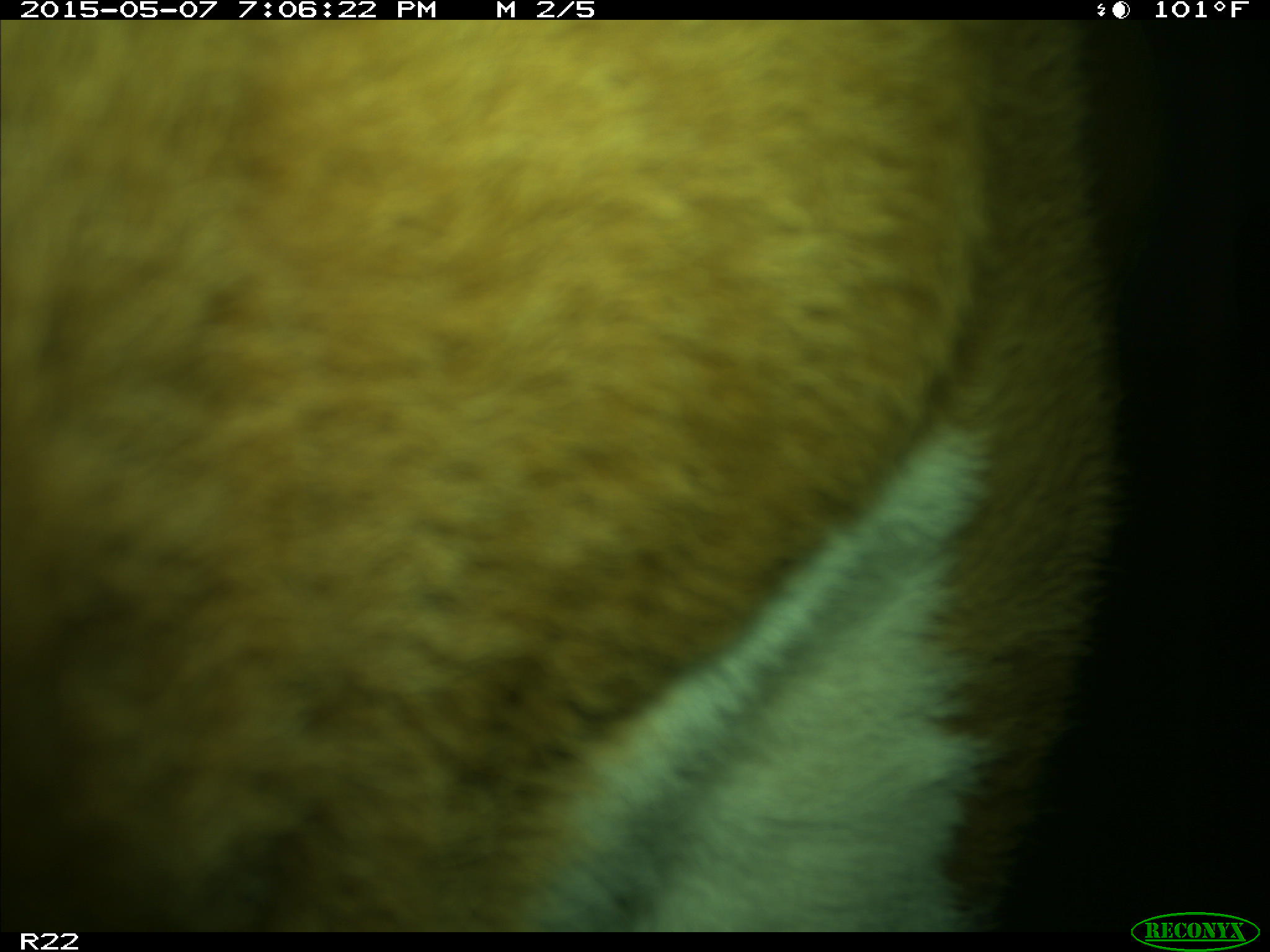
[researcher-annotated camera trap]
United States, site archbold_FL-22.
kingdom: Animalia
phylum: Chordata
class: Mammalia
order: Artiodactyla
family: Bovidae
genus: Bos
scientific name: Bos taurus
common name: domestic cow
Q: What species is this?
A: Bos taurus (domestic cow).